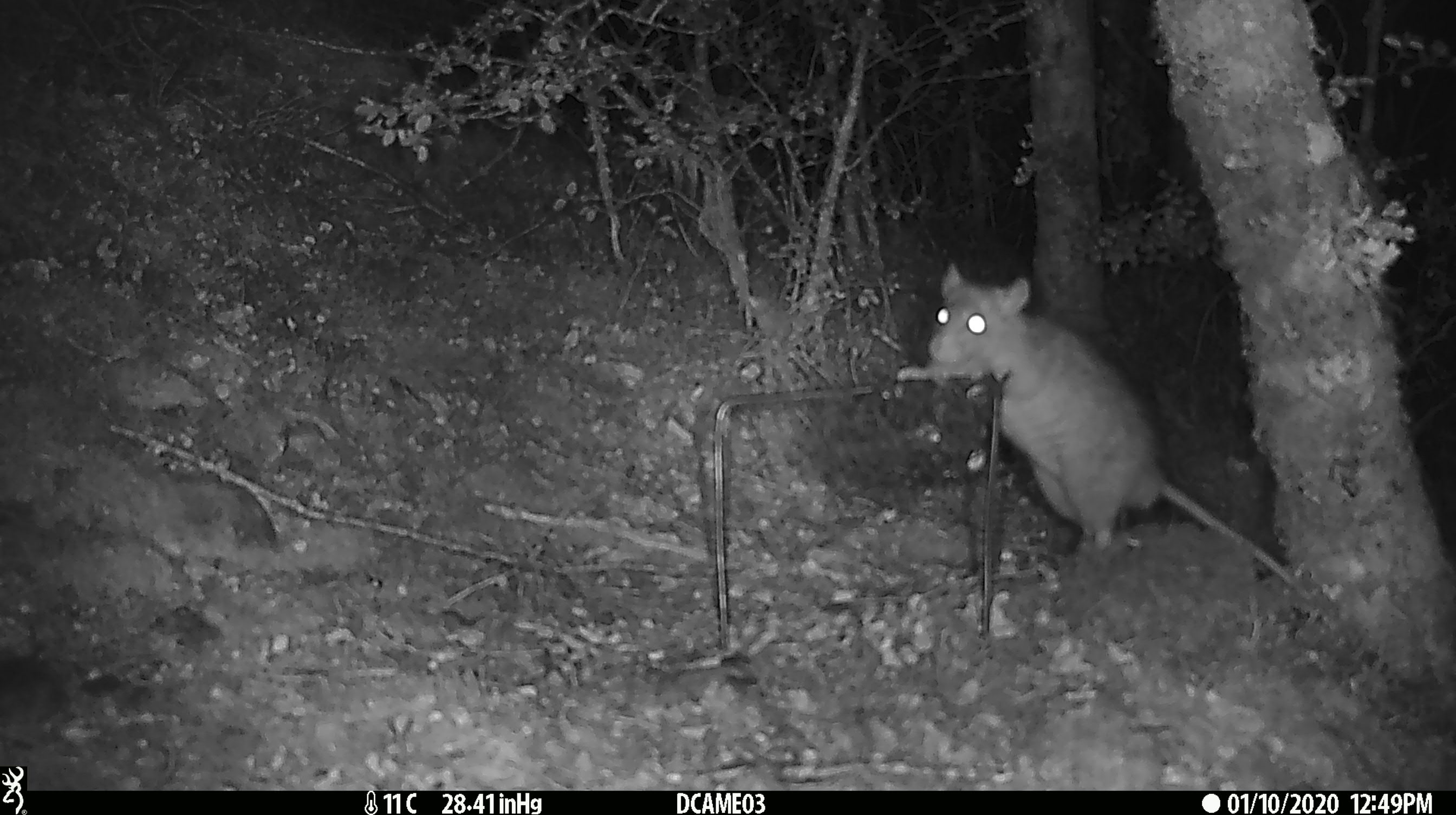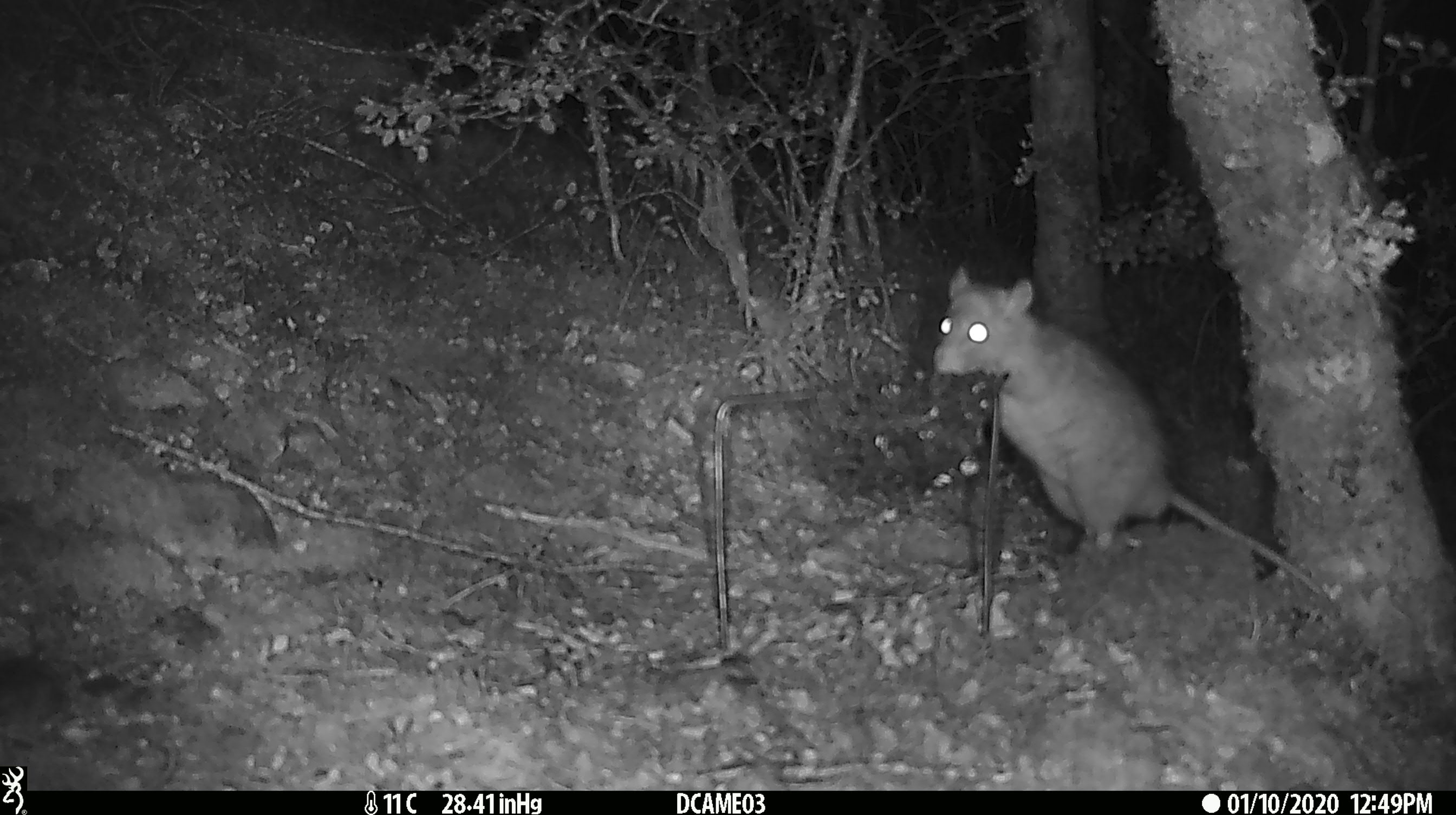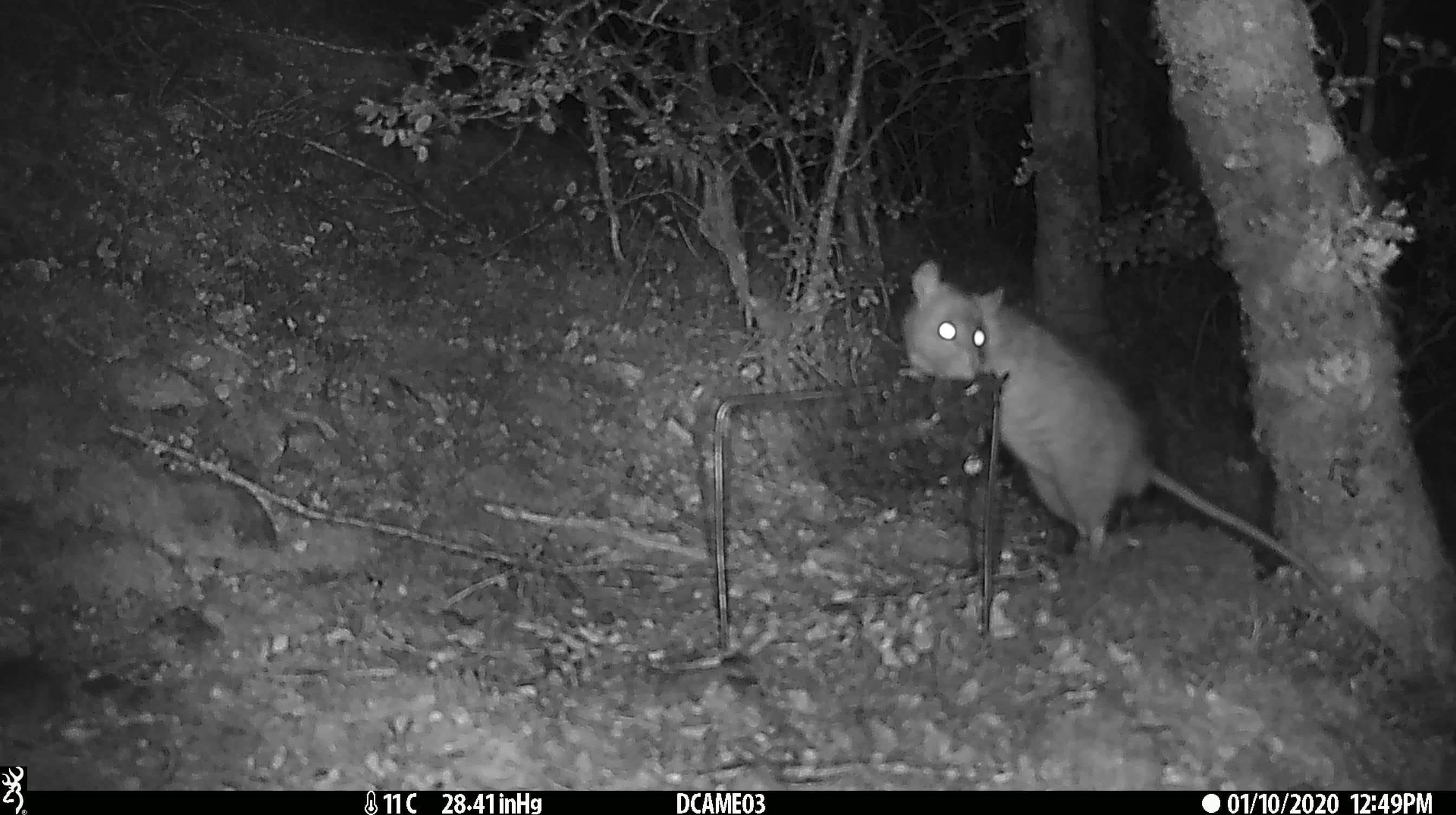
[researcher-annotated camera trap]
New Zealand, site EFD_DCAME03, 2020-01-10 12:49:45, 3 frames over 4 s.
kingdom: Animalia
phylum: Chordata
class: Mammalia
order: Rodentia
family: Muridae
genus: Rattus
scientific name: Rattus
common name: rat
Rat (Rattus).